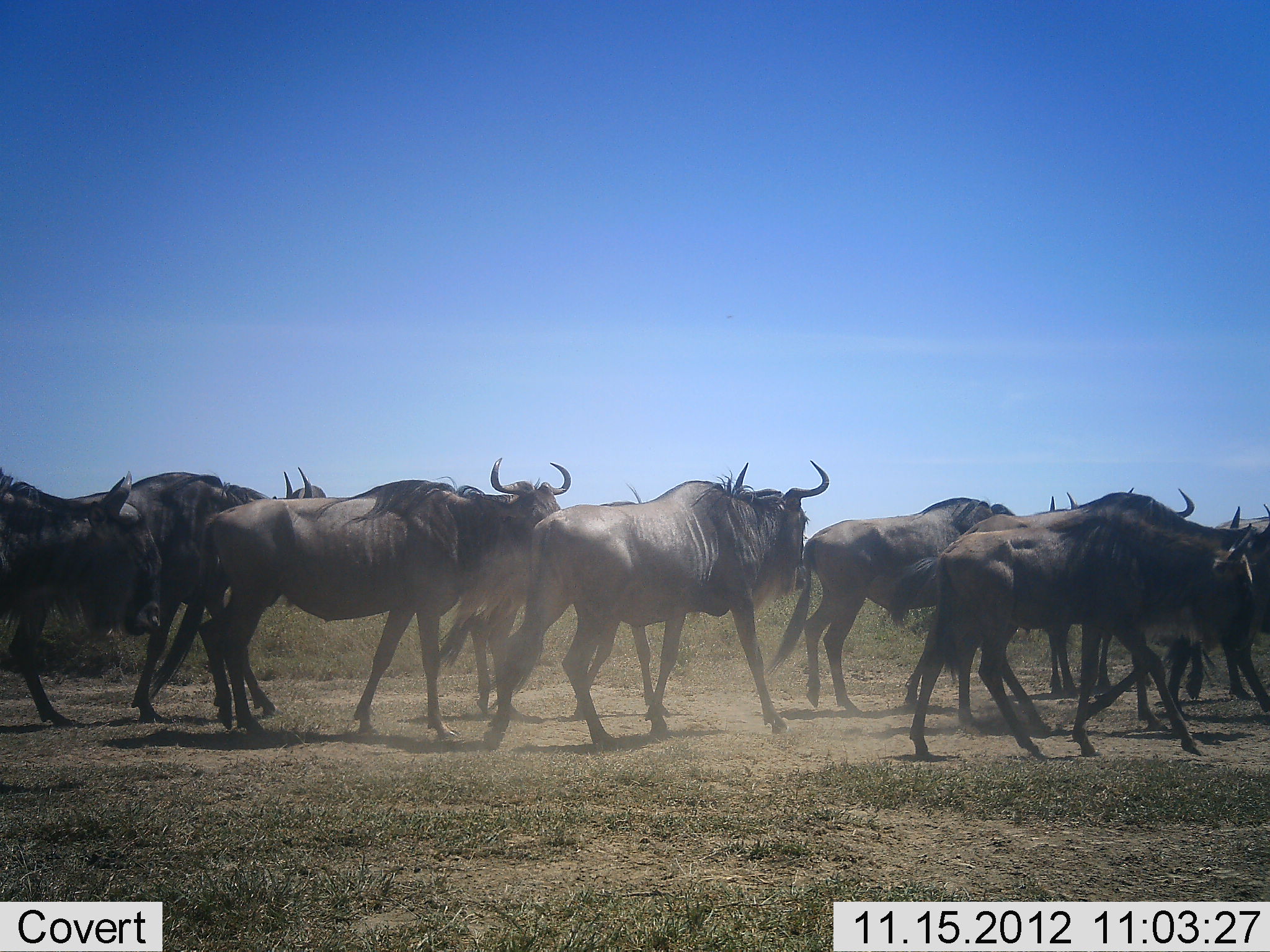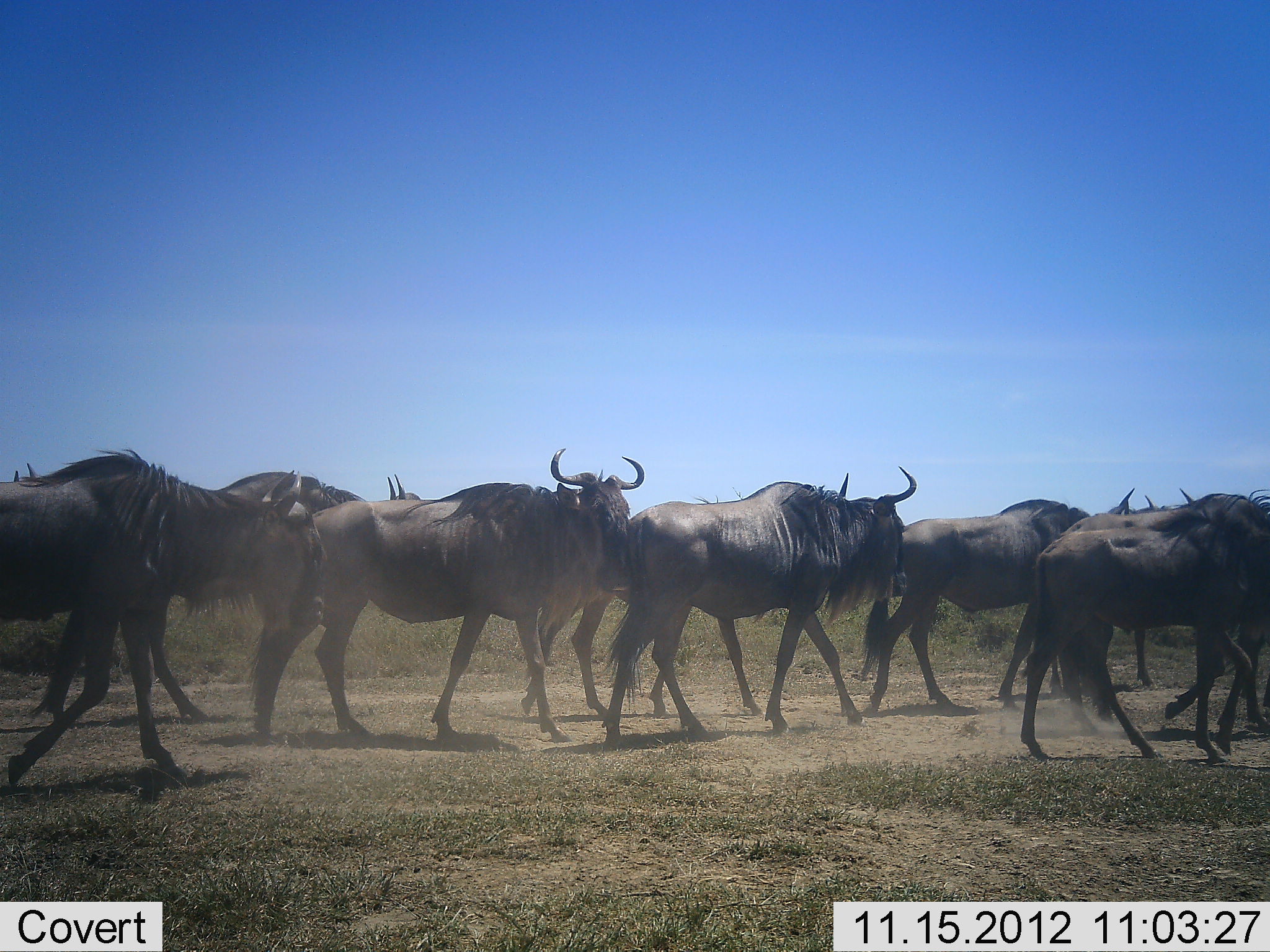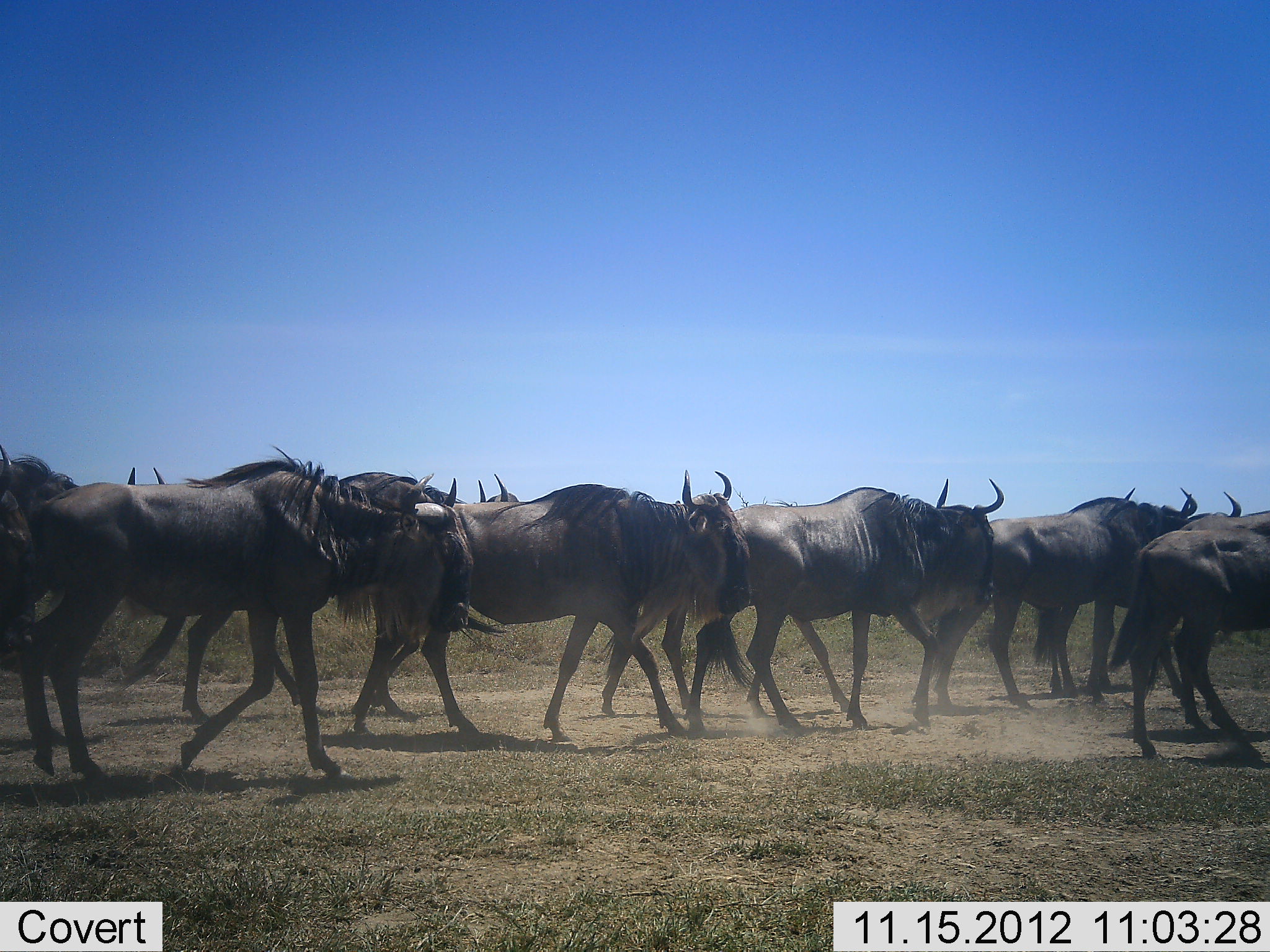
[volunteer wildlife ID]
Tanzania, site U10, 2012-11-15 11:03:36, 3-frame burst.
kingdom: Animalia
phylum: Chordata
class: Mammalia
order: Artiodactyla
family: Bovidae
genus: Connochaetes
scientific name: Connochaetes taurinus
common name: blue wildebeest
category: wildebeest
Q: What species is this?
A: Wildebeest (blue wildebeest) (Connochaetes taurinus).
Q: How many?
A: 11-50.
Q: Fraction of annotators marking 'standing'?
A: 0%.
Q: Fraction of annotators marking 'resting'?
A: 0%.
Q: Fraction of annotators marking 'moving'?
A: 100%.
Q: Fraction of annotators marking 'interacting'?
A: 0%.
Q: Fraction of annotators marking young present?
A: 0%.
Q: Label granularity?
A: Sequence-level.